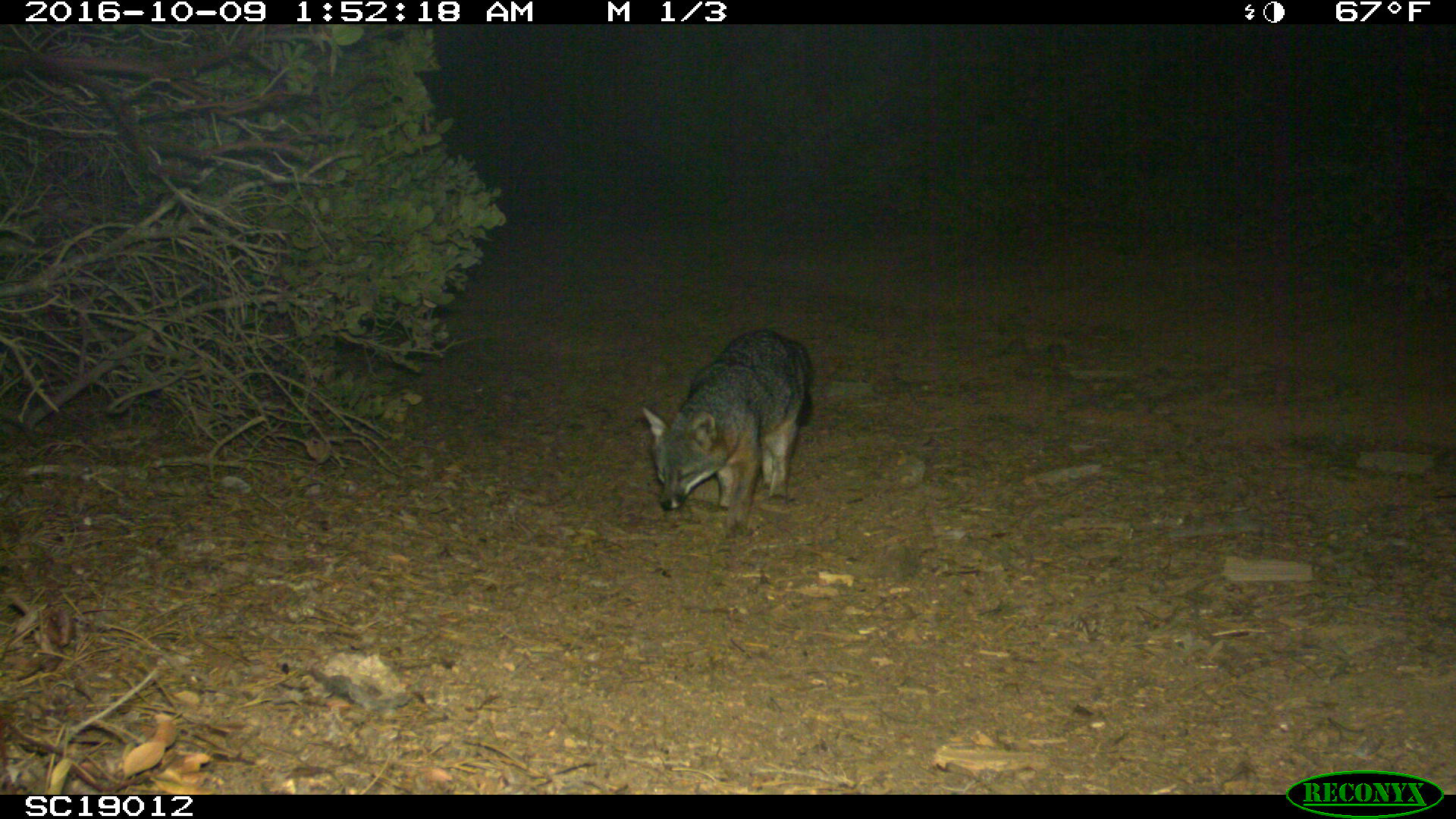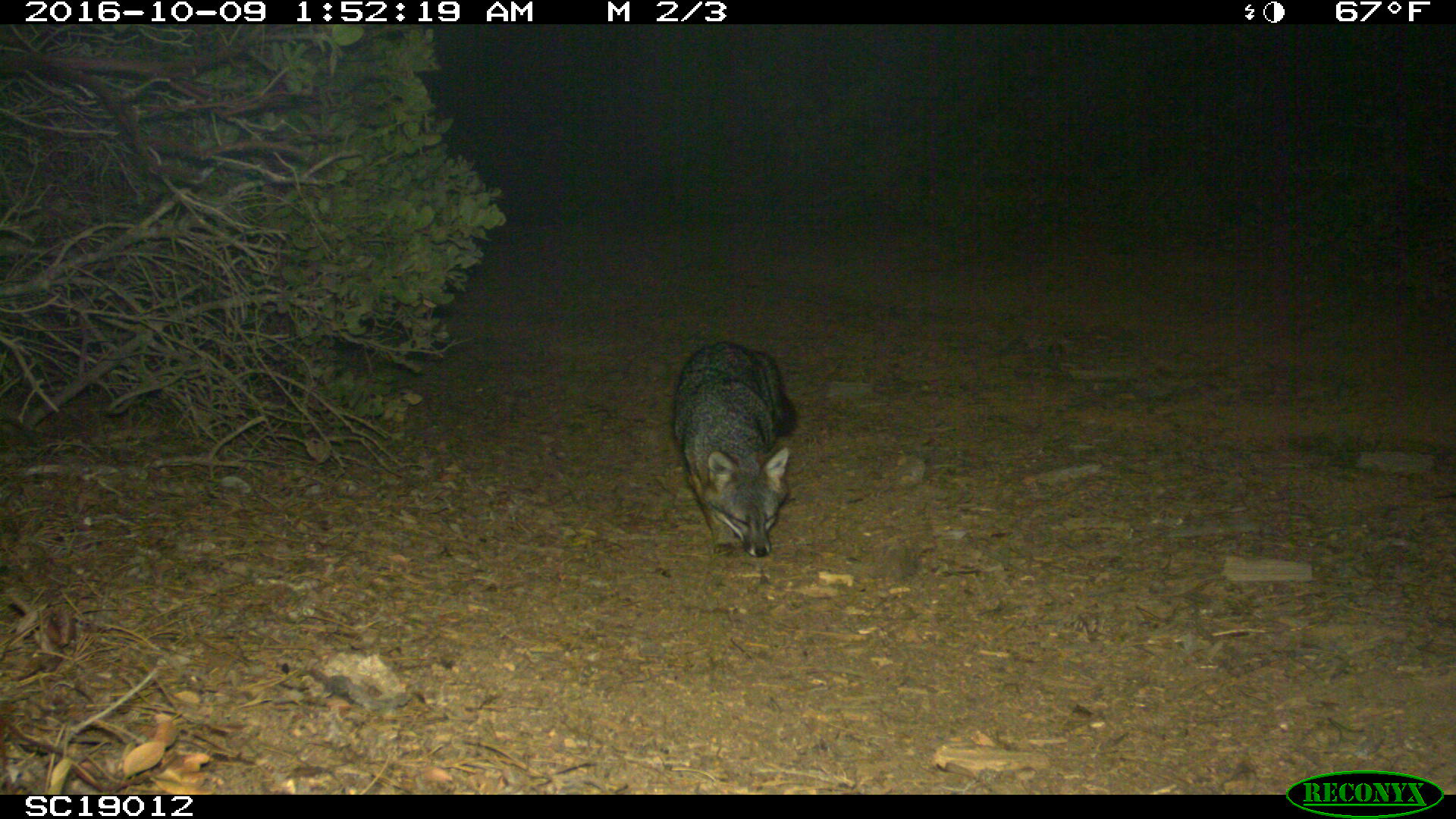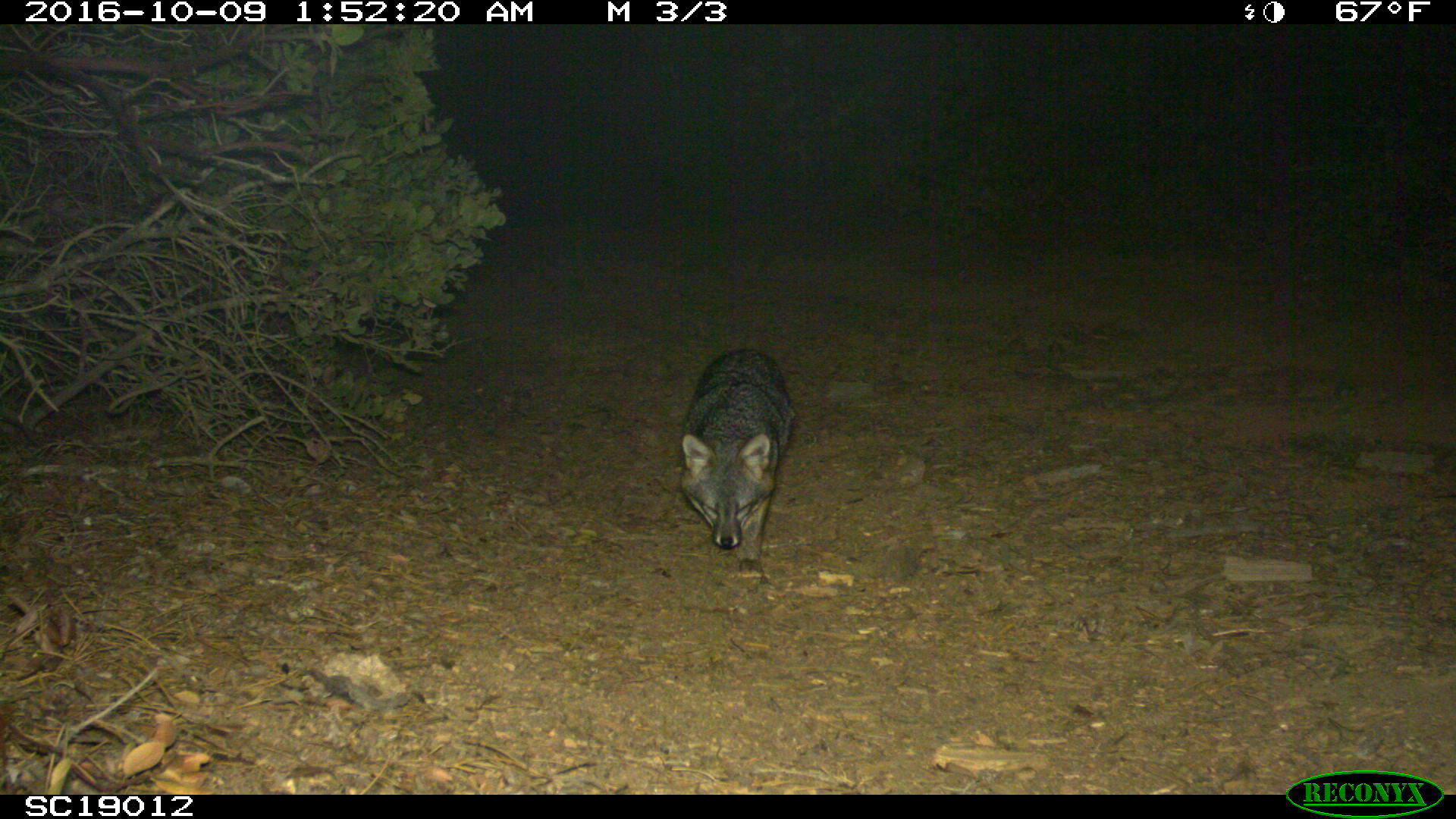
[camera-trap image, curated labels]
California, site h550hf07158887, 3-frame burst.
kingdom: Animalia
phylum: Chordata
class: Mammalia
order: Carnivora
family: Canidae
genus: Urocyon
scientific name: Urocyon littoralis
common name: island fox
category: fox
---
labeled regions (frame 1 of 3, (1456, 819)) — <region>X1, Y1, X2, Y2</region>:
fox: <region>642, 328, 813, 531</region>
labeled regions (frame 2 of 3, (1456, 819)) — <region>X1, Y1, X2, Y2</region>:
fox: <region>671, 341, 798, 556</region>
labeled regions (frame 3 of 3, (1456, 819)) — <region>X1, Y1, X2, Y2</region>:
fox: <region>680, 348, 792, 579</region>